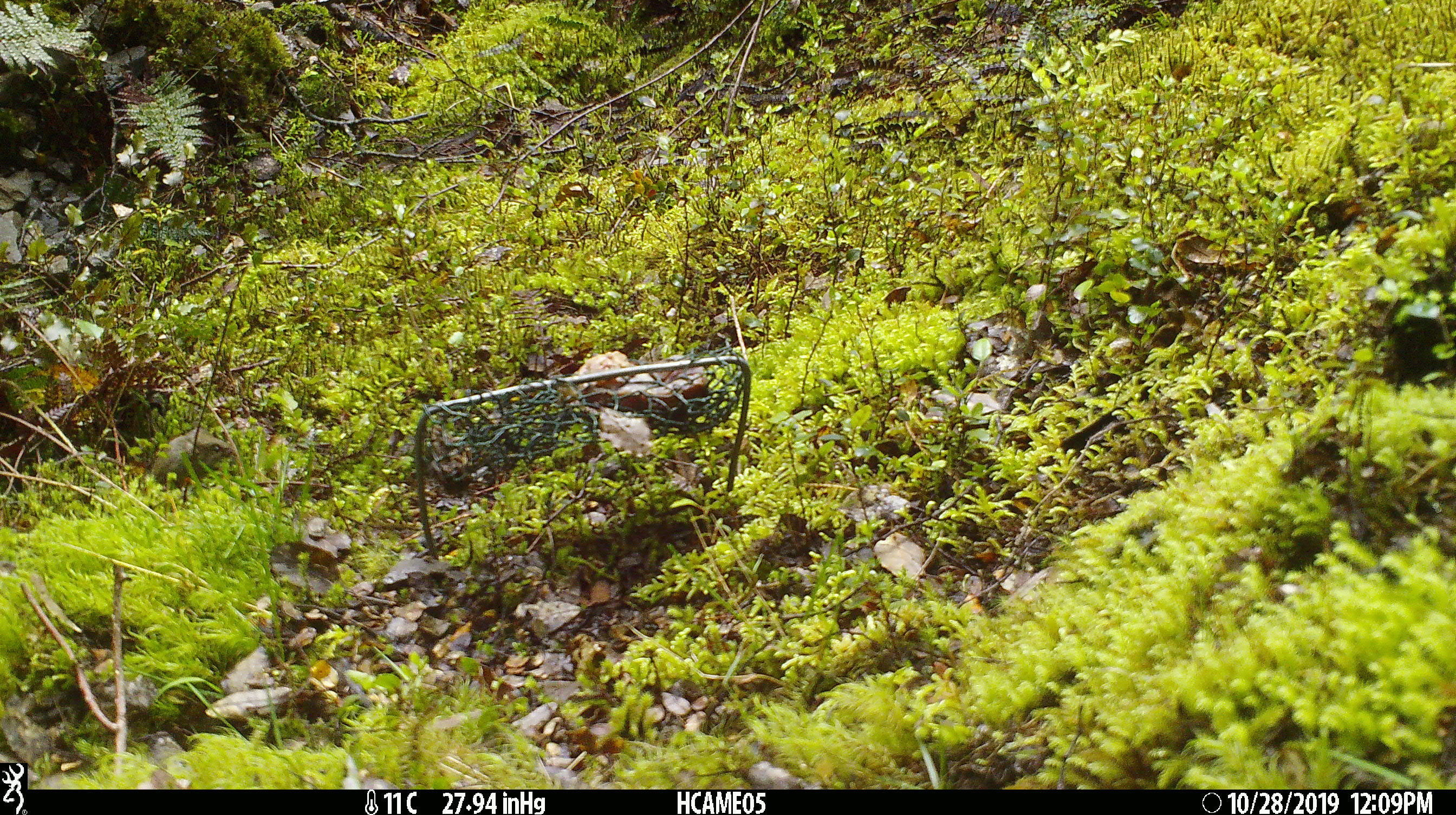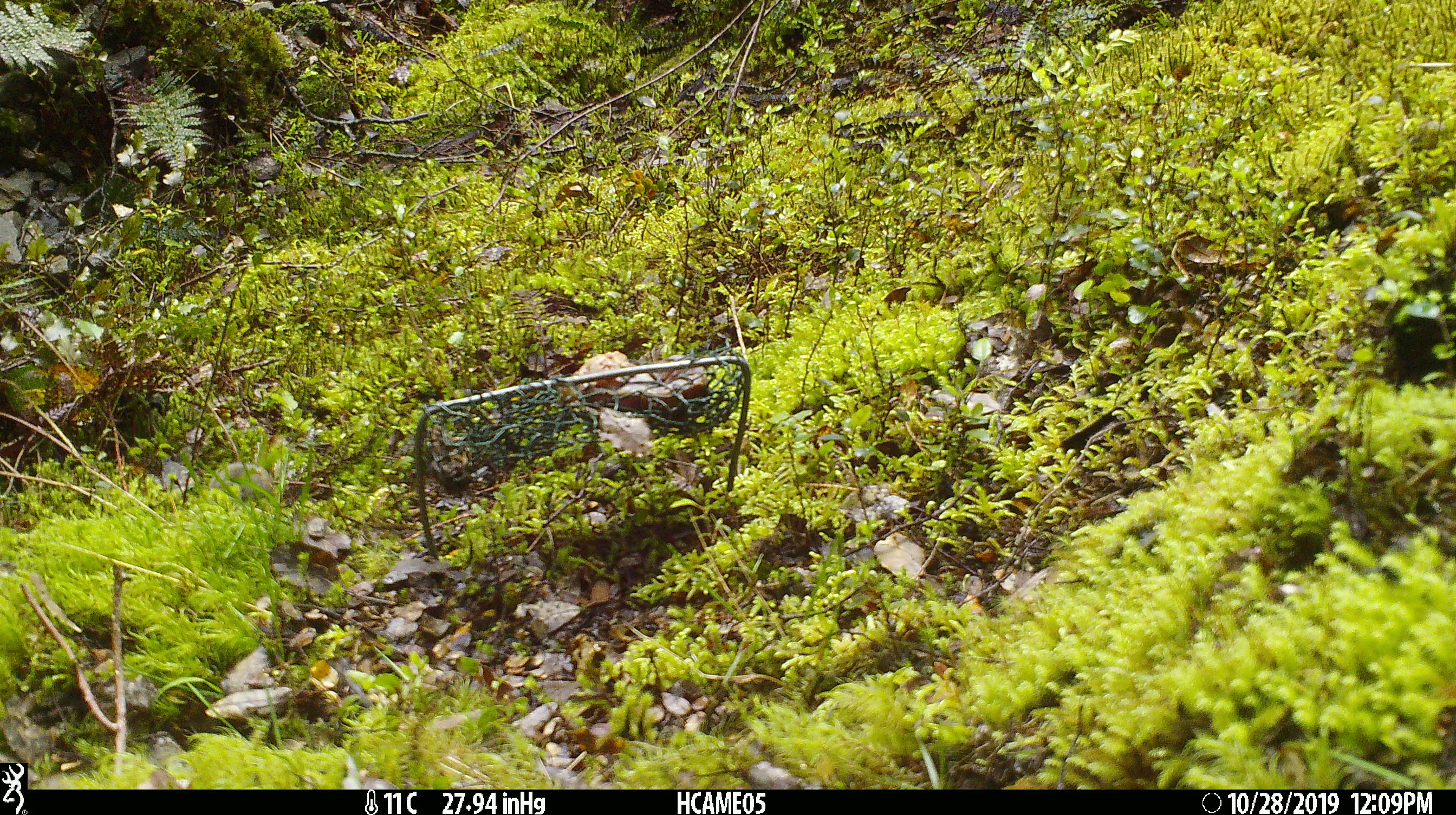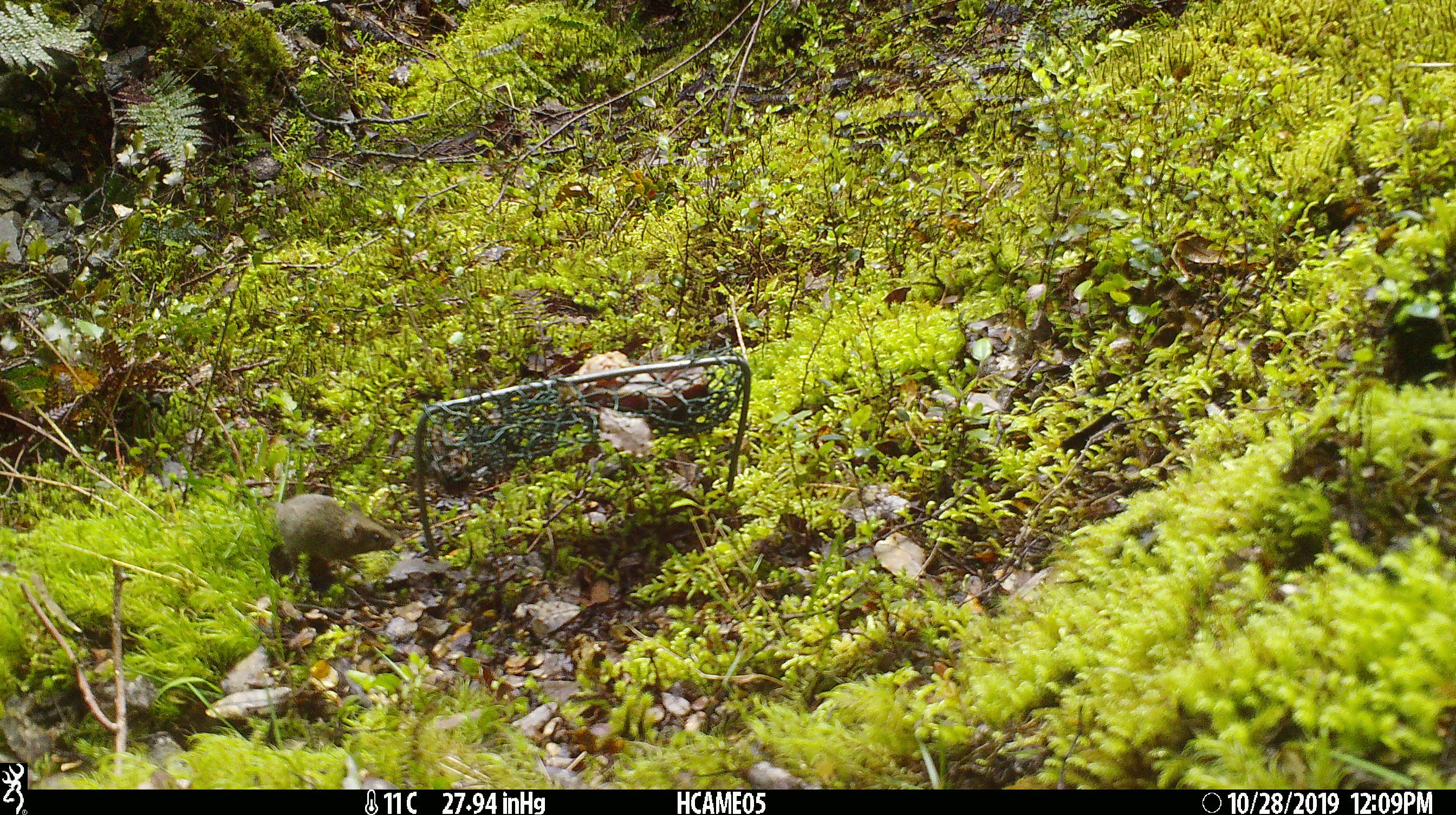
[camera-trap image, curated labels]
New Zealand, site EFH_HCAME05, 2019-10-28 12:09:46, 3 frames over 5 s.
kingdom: Animalia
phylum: Chordata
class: Mammalia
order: Rodentia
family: Muridae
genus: Mus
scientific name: Mus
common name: mouse